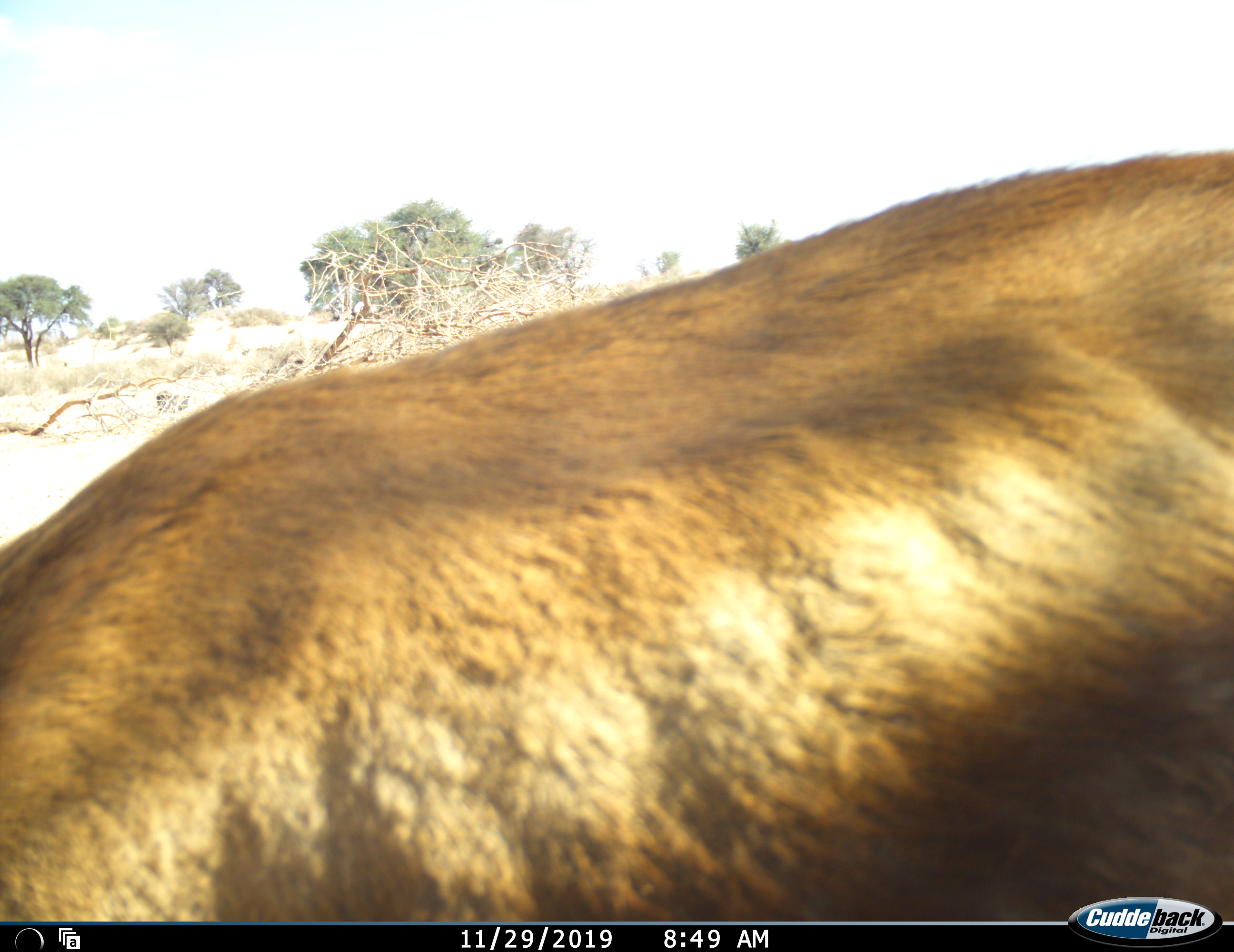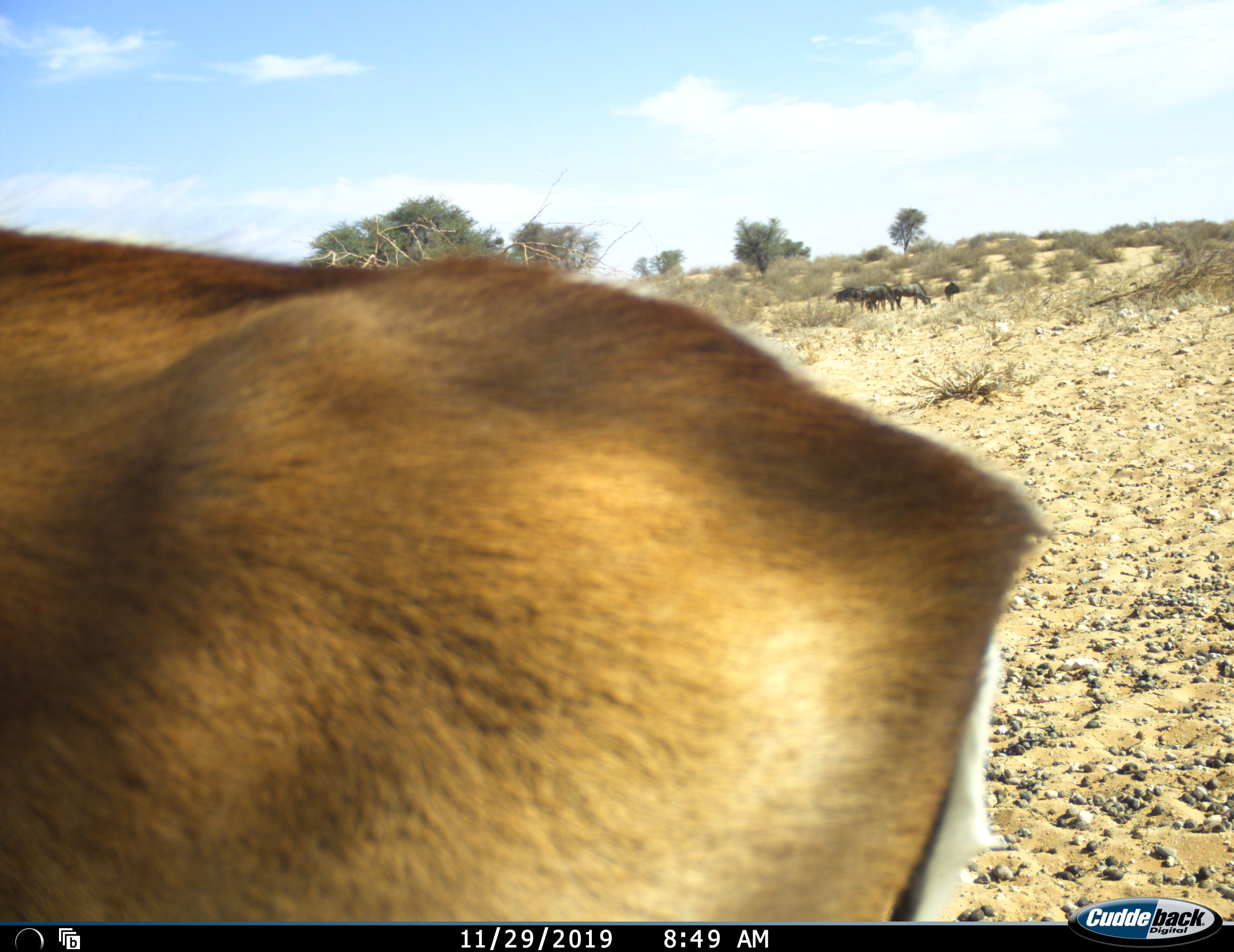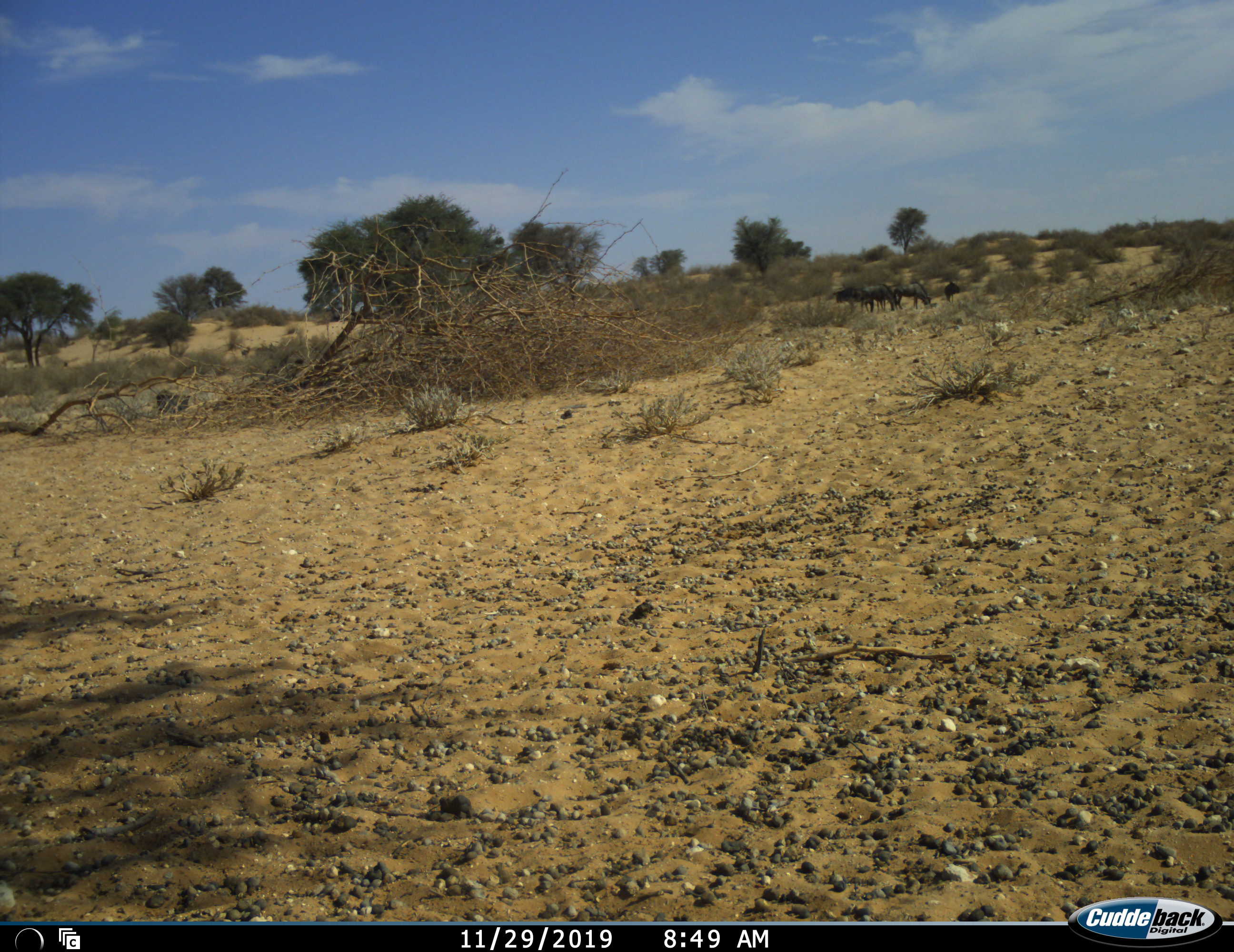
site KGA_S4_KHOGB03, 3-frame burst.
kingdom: Animalia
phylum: Chordata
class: Mammalia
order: Artiodactyla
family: Bovidae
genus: Antidorcas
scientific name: Antidorcas marsupialis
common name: springbok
Springbok (Antidorcas marsupialis), count 1. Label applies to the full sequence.